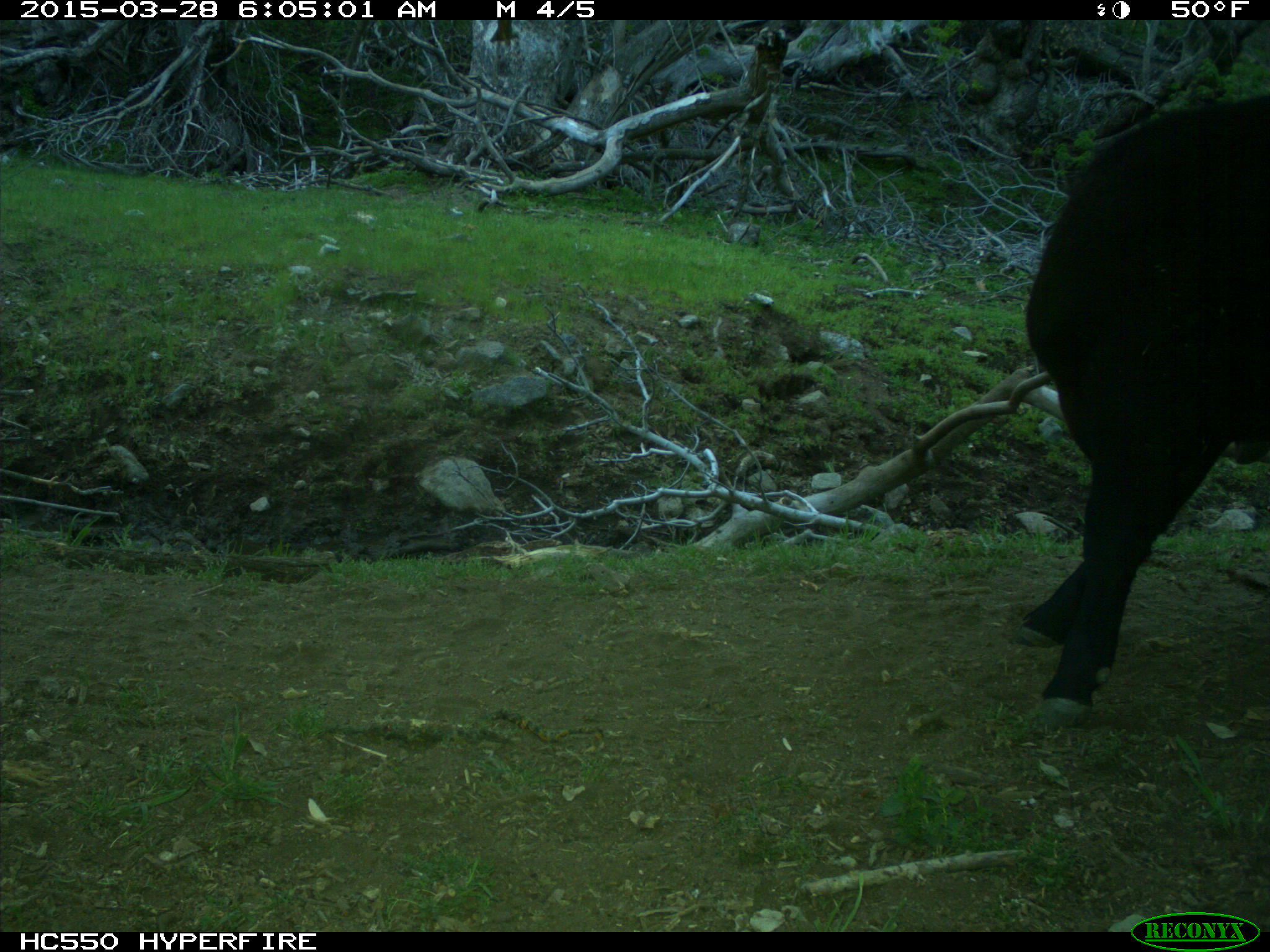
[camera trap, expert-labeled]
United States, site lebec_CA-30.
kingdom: Animalia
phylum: Chordata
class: Mammalia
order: Artiodactyla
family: Bovidae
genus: Bos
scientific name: Bos taurus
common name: domestic cow